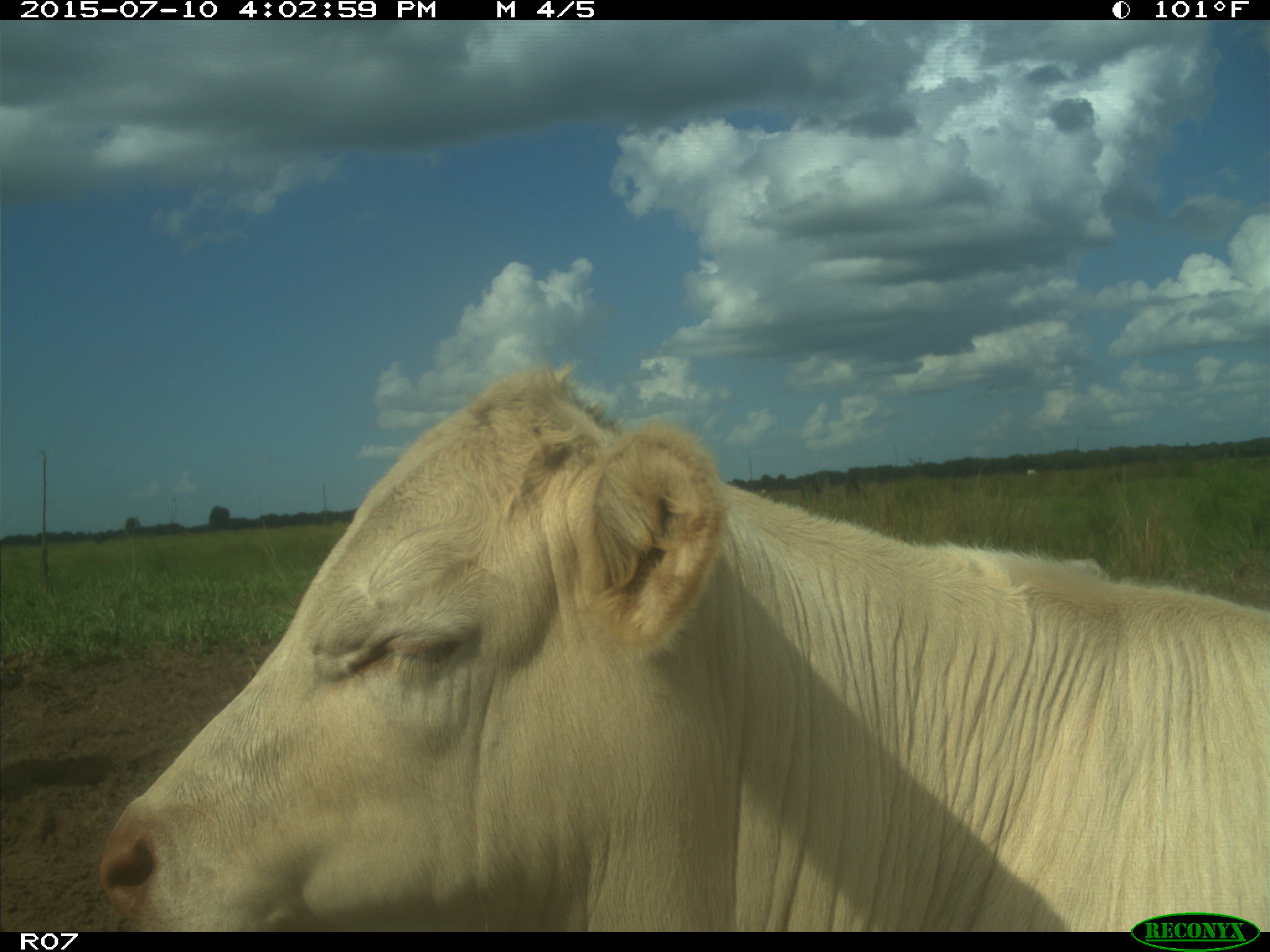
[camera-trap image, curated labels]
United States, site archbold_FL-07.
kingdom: Animalia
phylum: Chordata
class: Mammalia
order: Artiodactyla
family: Bovidae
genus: Bos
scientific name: Bos taurus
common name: domestic cow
Bos taurus (domestic cow).